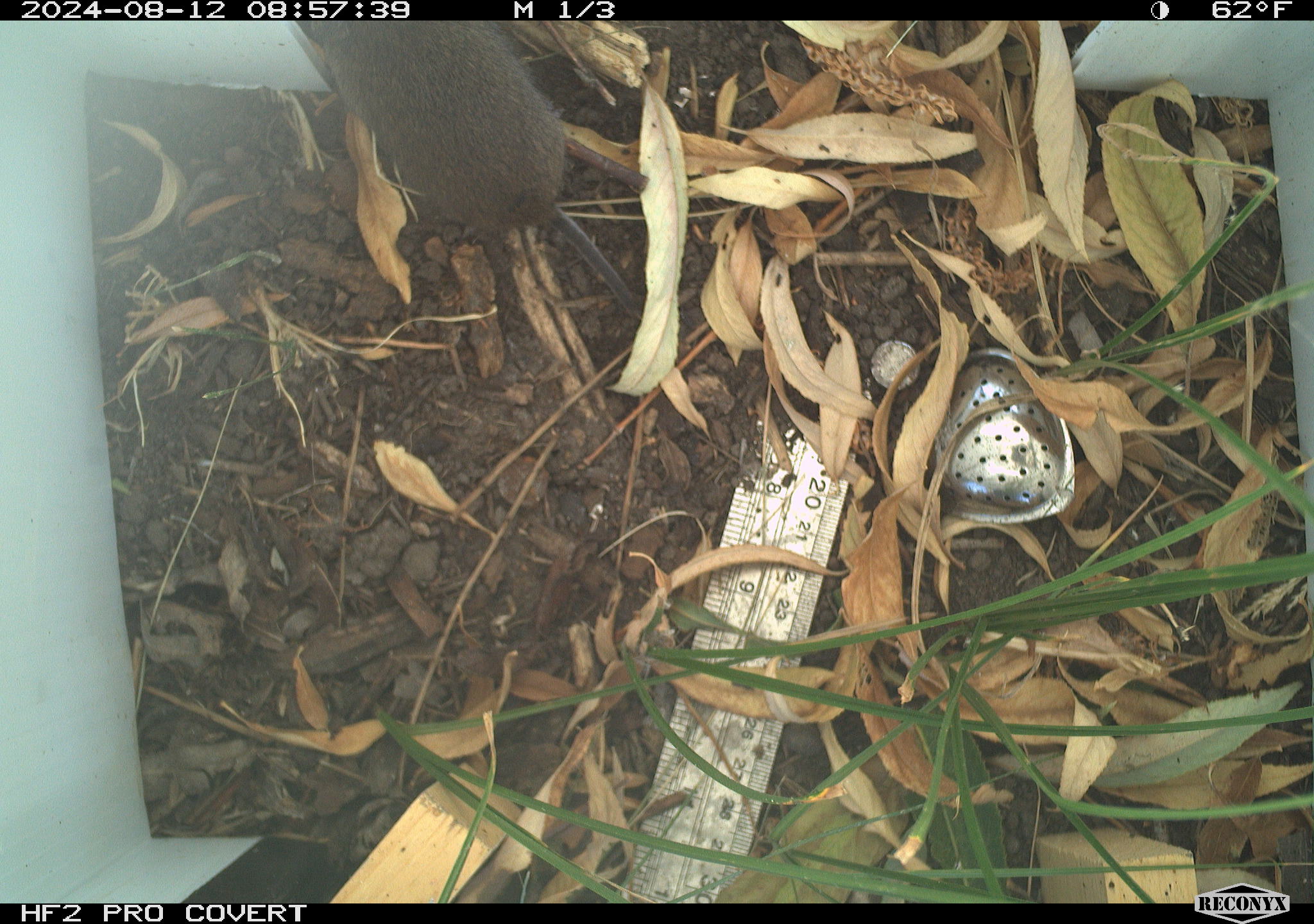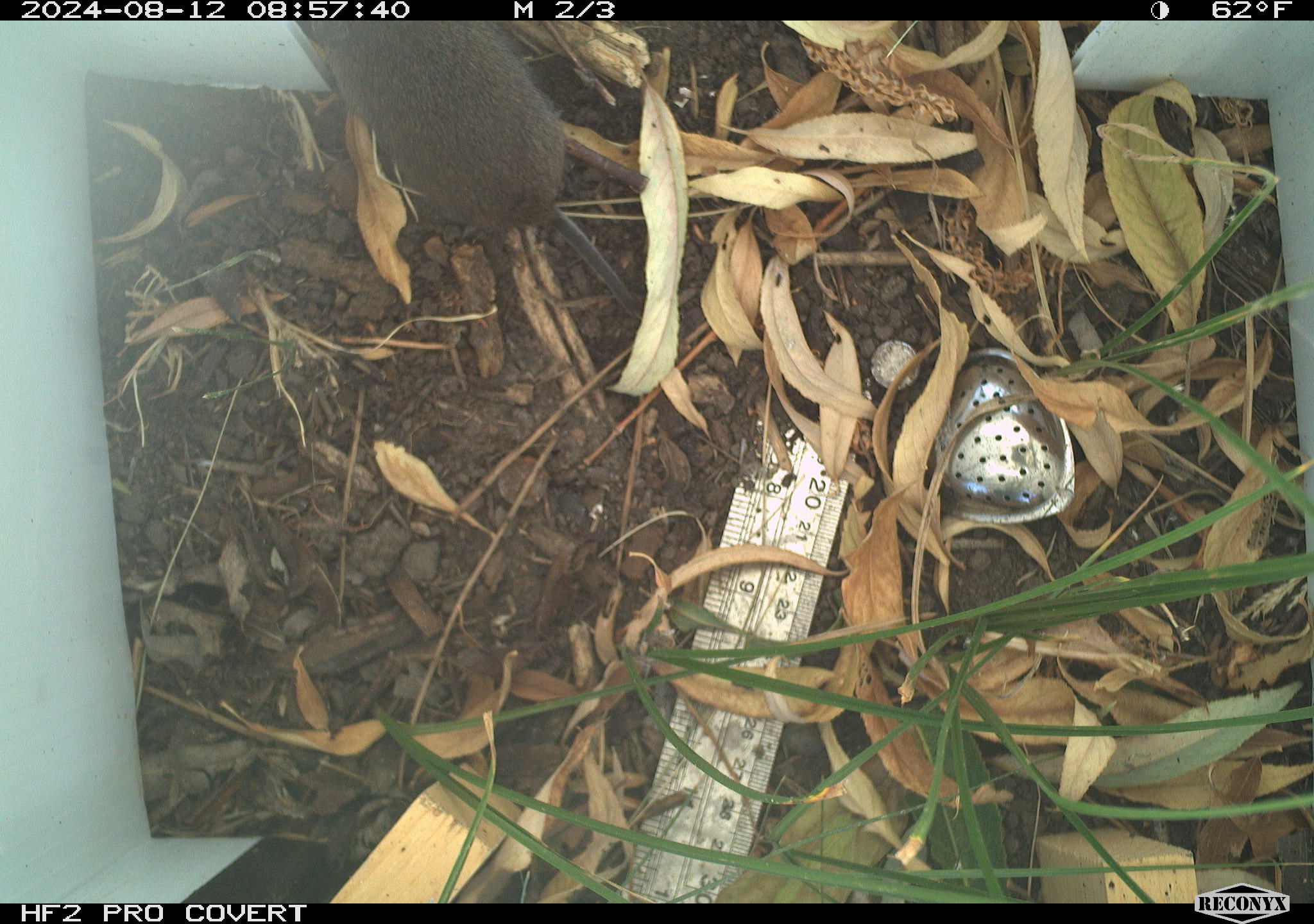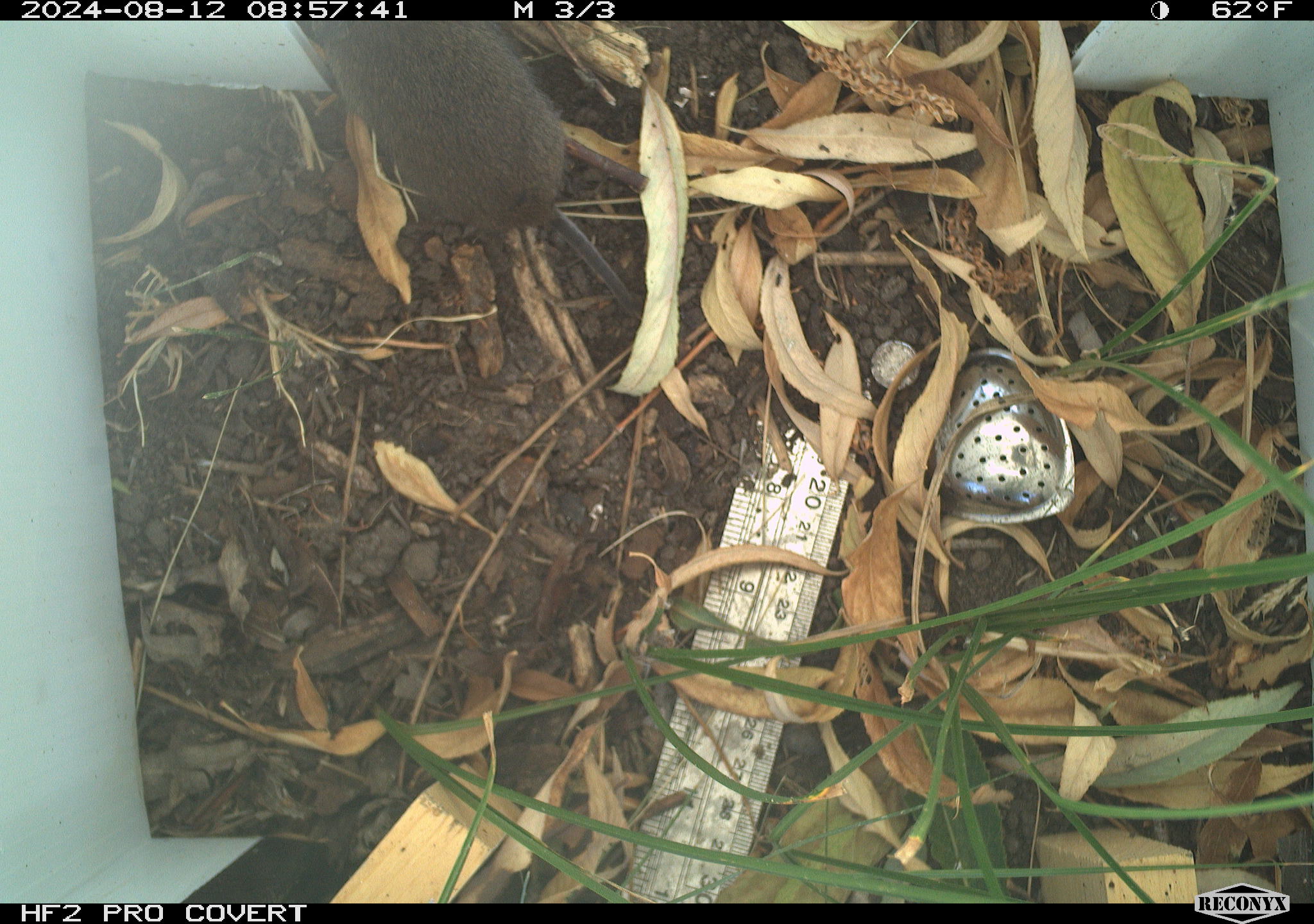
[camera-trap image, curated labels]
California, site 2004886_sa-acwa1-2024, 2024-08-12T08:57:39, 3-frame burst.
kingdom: Animalia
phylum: Chordata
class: Mammalia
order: Rodentia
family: Cricetidae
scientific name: Arvicolinae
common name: voles, lemmings, and muskrats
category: arvicolinae subfamily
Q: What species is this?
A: Arvicolinae subfamily (voles, lemmings, and muskrats) (Arvicolinae).